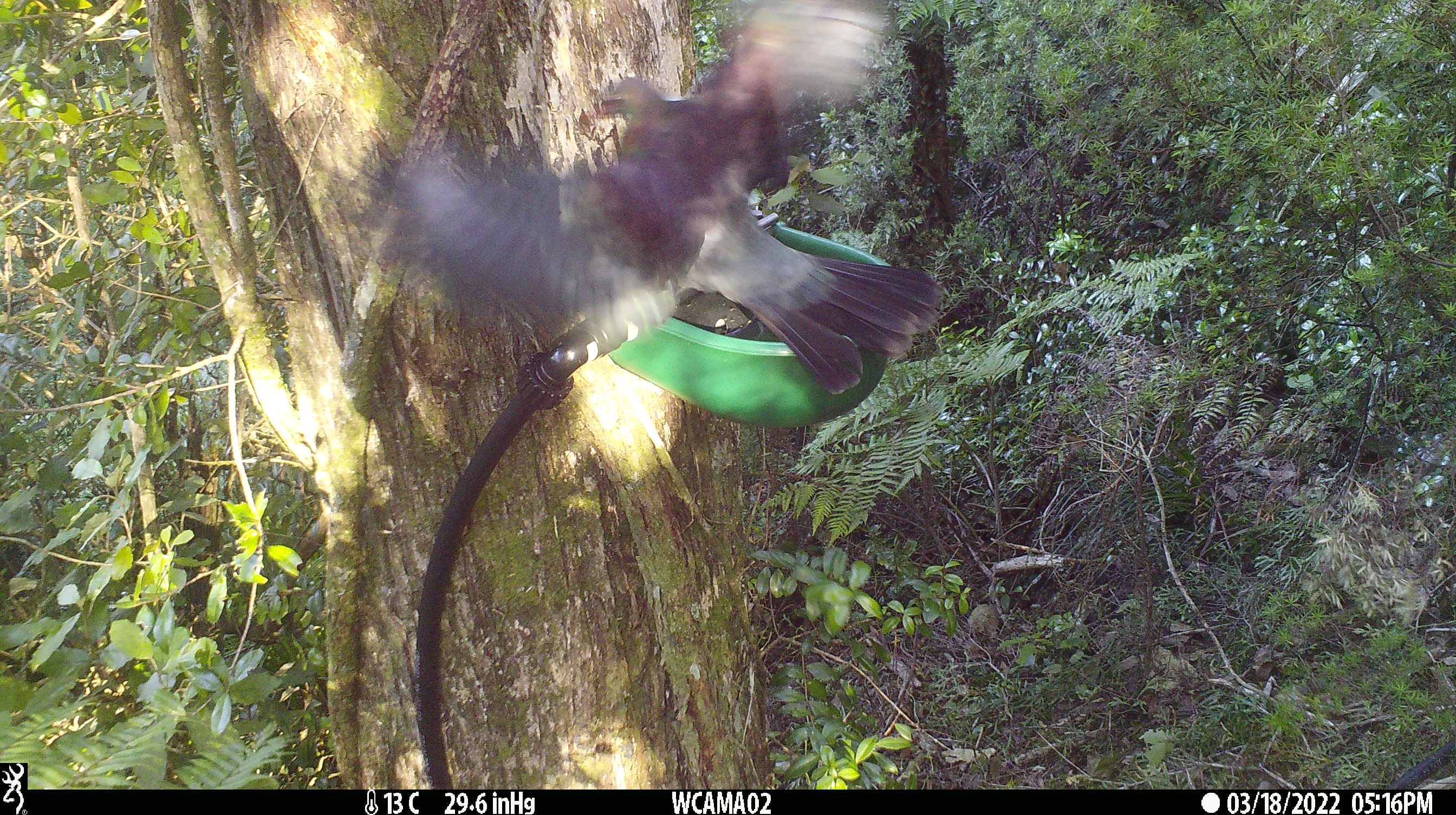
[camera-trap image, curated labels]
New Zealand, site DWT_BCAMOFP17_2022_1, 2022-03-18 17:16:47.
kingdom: Animalia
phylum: Chordata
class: Aves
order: Columbiformes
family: Columbidae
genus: Hemiphaga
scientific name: Hemiphaga novaeseelandiae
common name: new zealand pigeon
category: kereru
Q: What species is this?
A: Kereru (new zealand pigeon) (Hemiphaga novaeseelandiae).